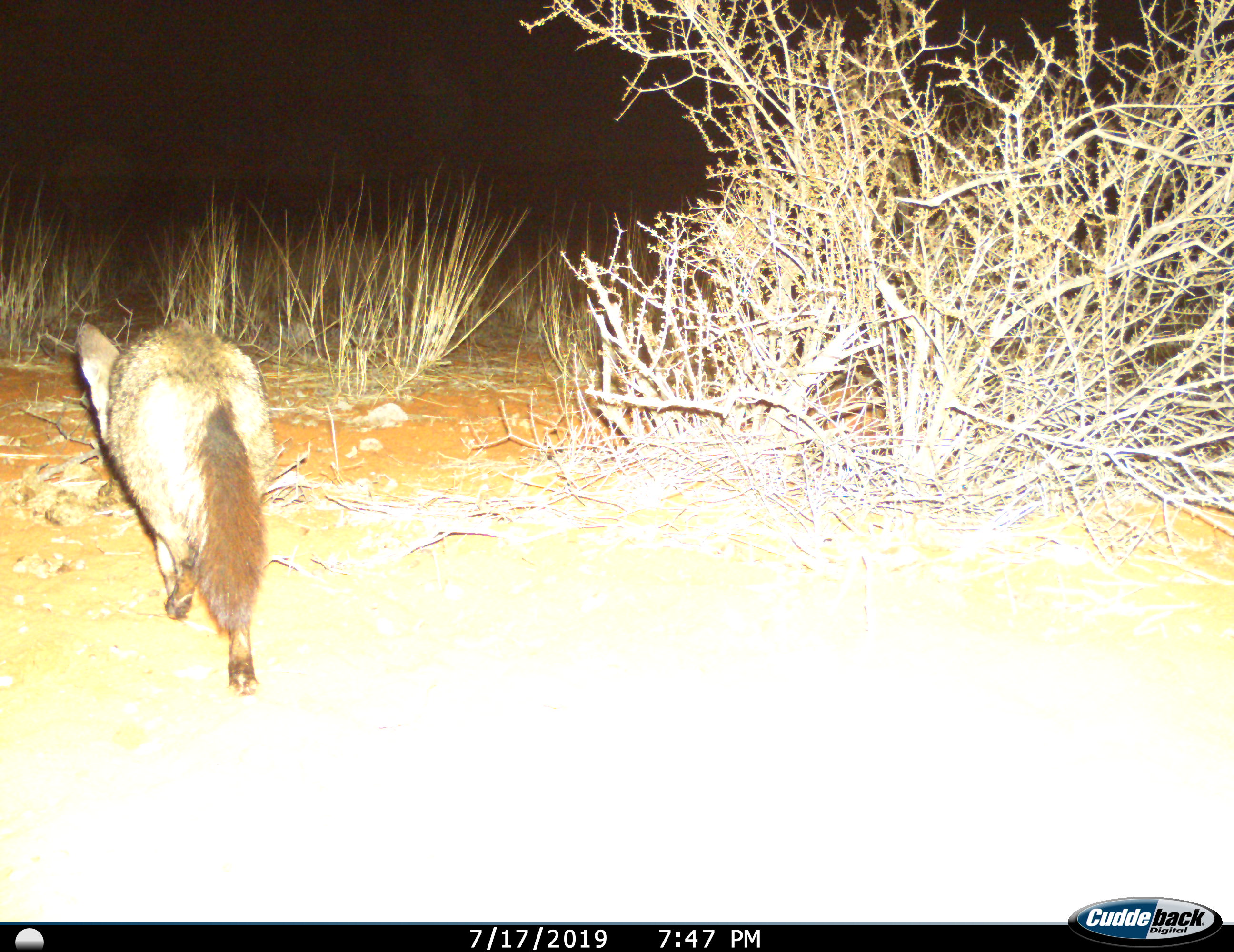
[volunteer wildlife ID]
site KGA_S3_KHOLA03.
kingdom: Animalia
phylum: Chordata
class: Mammalia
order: Carnivora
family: Canidae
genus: Otocyon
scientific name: Otocyon megalotis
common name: bat-eared fox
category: foxbateared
Foxbateared (bat-eared fox) (Otocyon megalotis), count 1. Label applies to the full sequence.